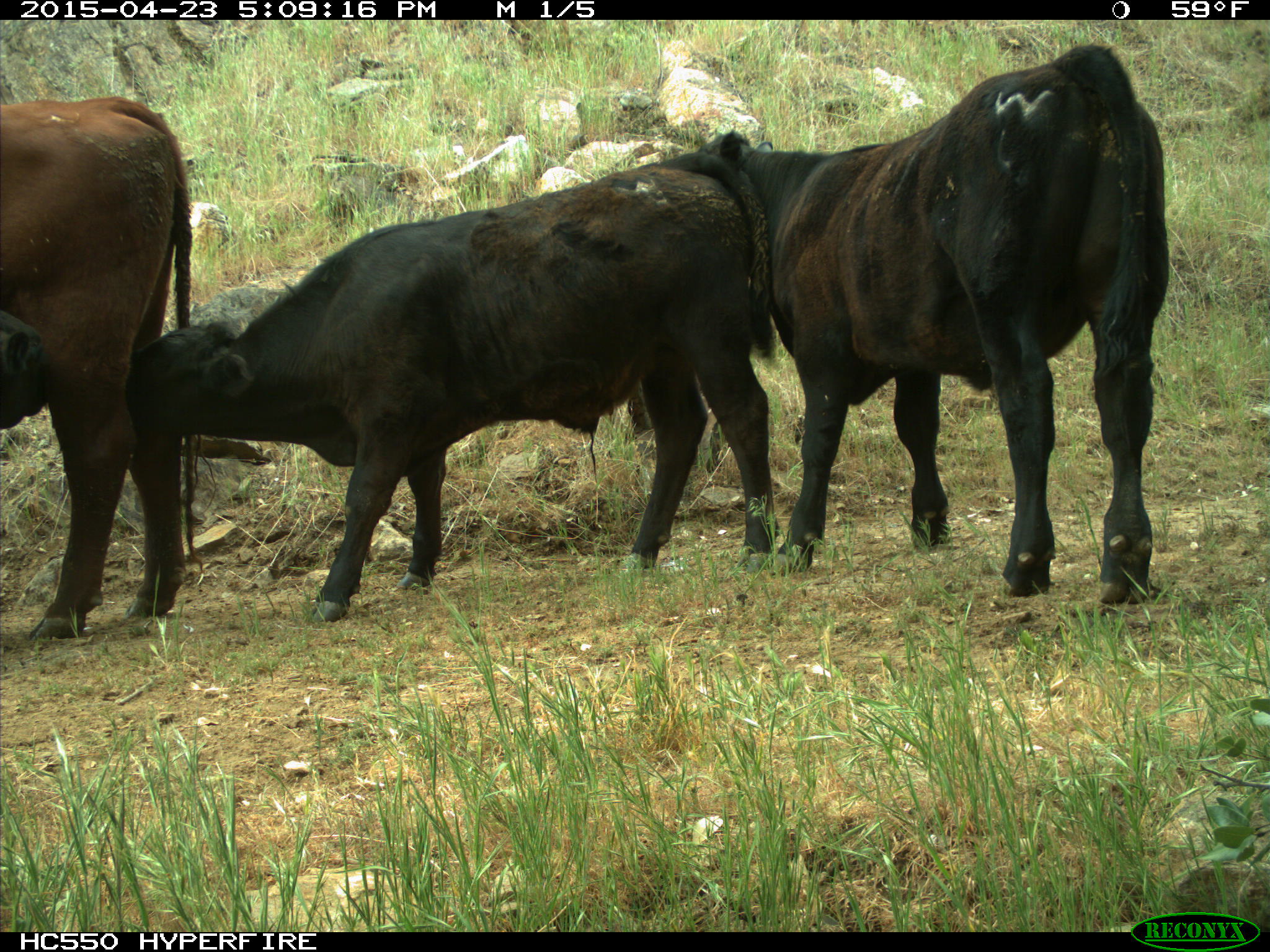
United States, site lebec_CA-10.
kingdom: Animalia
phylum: Chordata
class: Mammalia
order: Artiodactyla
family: Bovidae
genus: Bos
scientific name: Bos taurus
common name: domestic cow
Bos taurus (domestic cow).